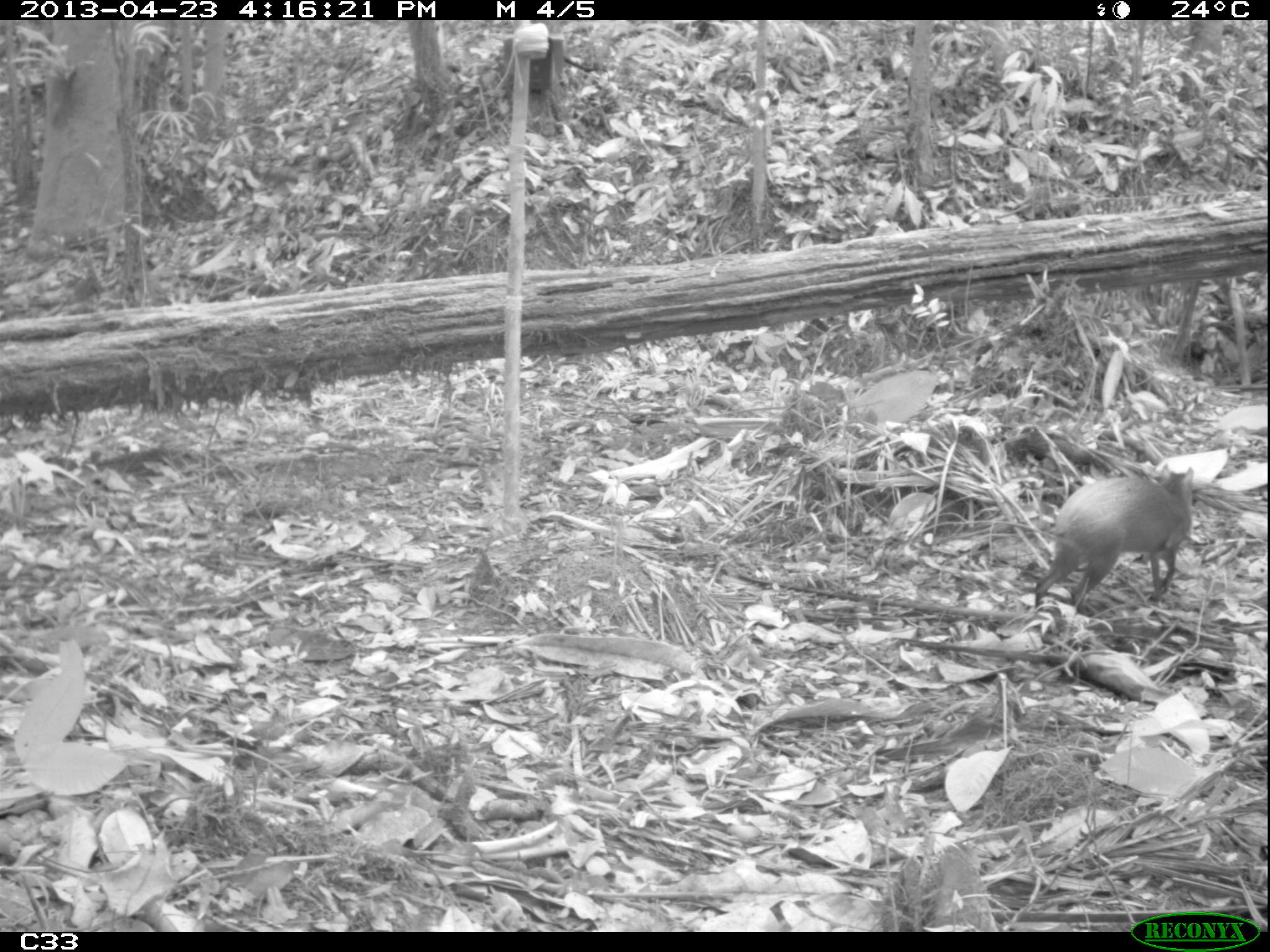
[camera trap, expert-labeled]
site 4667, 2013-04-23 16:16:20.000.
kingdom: Animalia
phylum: Chordata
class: Mammalia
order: Rodentia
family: Dasyproctidae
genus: Dasyprocta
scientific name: Dasyprocta leporina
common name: red-rumped agouti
Dasyprocta leporina (red-rumped agouti), count 1, age adult.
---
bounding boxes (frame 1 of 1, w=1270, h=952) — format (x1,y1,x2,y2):
dasyprocta leporina: (1032,463,1193,615)